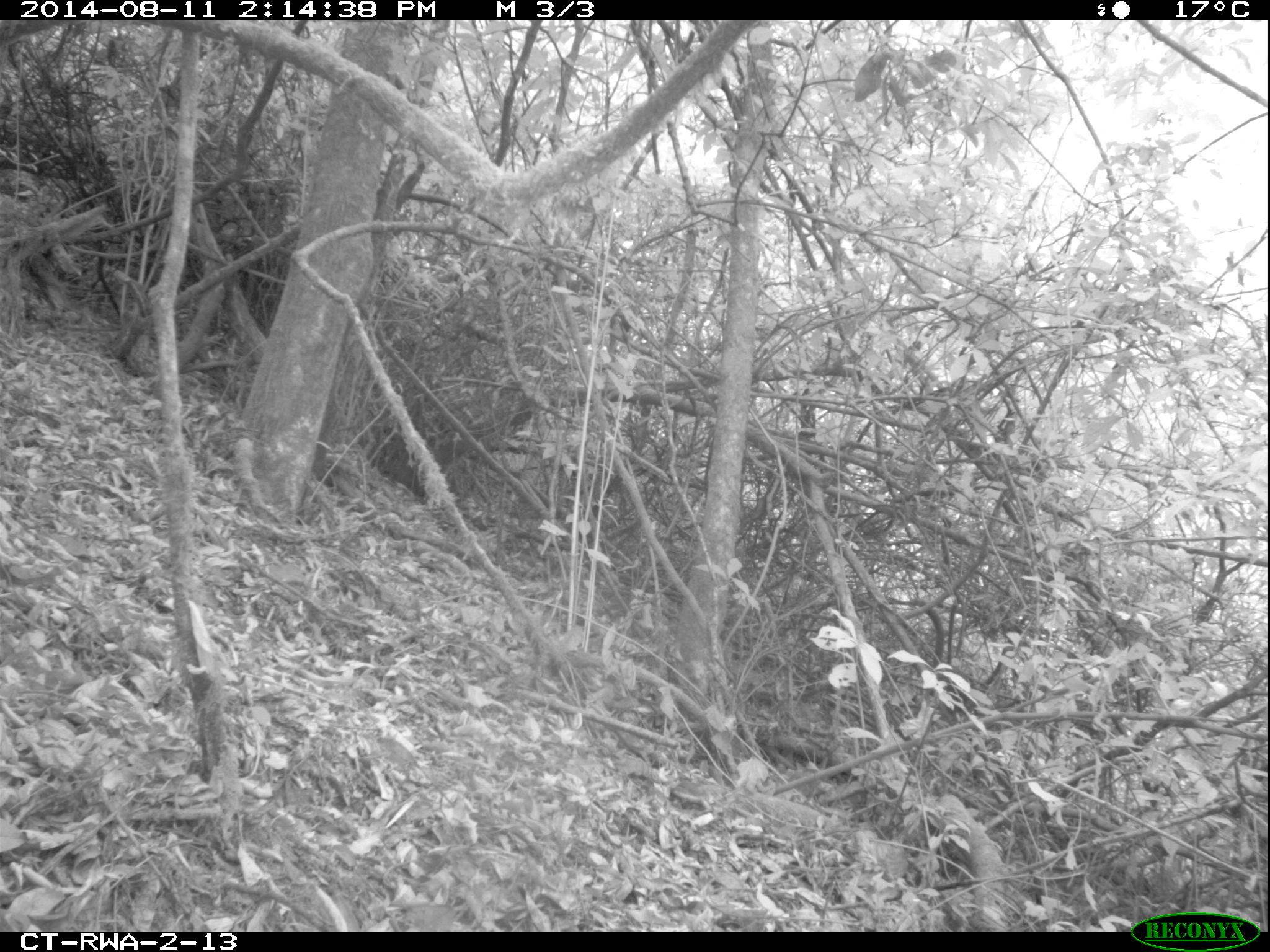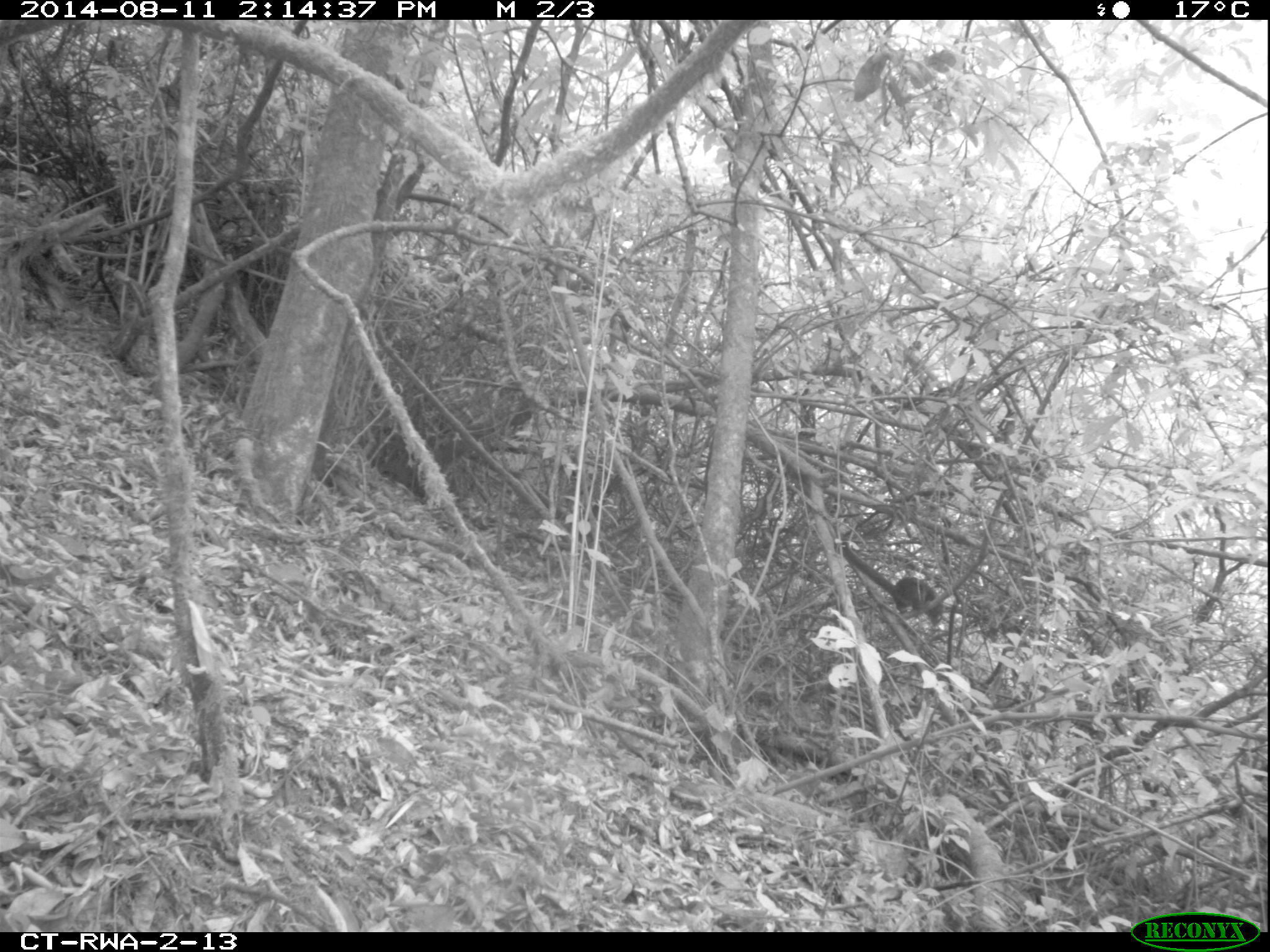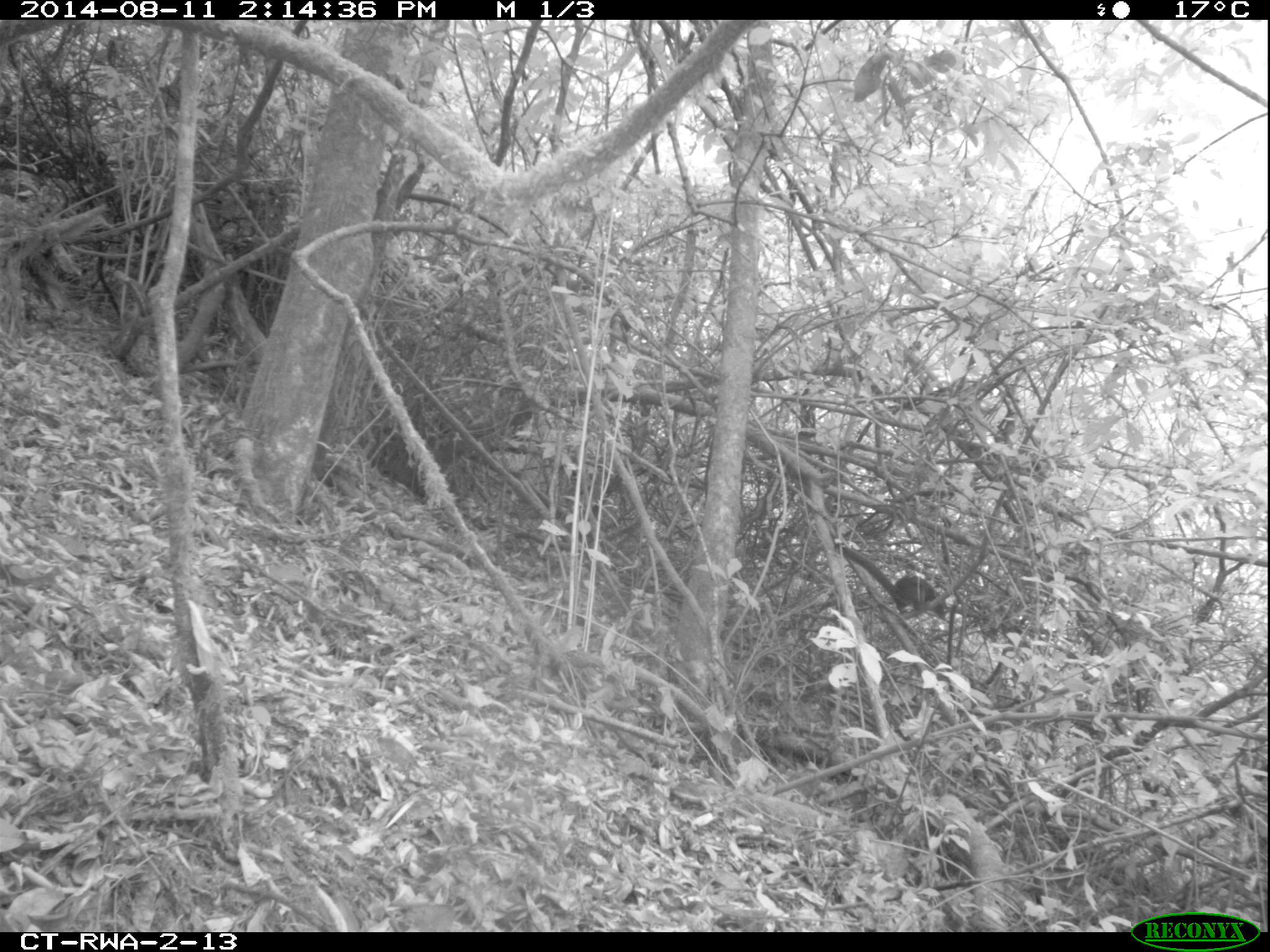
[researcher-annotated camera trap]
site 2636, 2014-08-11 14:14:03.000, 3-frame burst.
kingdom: Animalia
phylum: Chordata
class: Mammalia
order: Rodentia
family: Sciuridae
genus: Funisciurus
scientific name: Funisciurus carruthersi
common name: carruther's mountain squirrel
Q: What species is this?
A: Funisciurus carruthersi (carruther's mountain squirrel).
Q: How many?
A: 1.